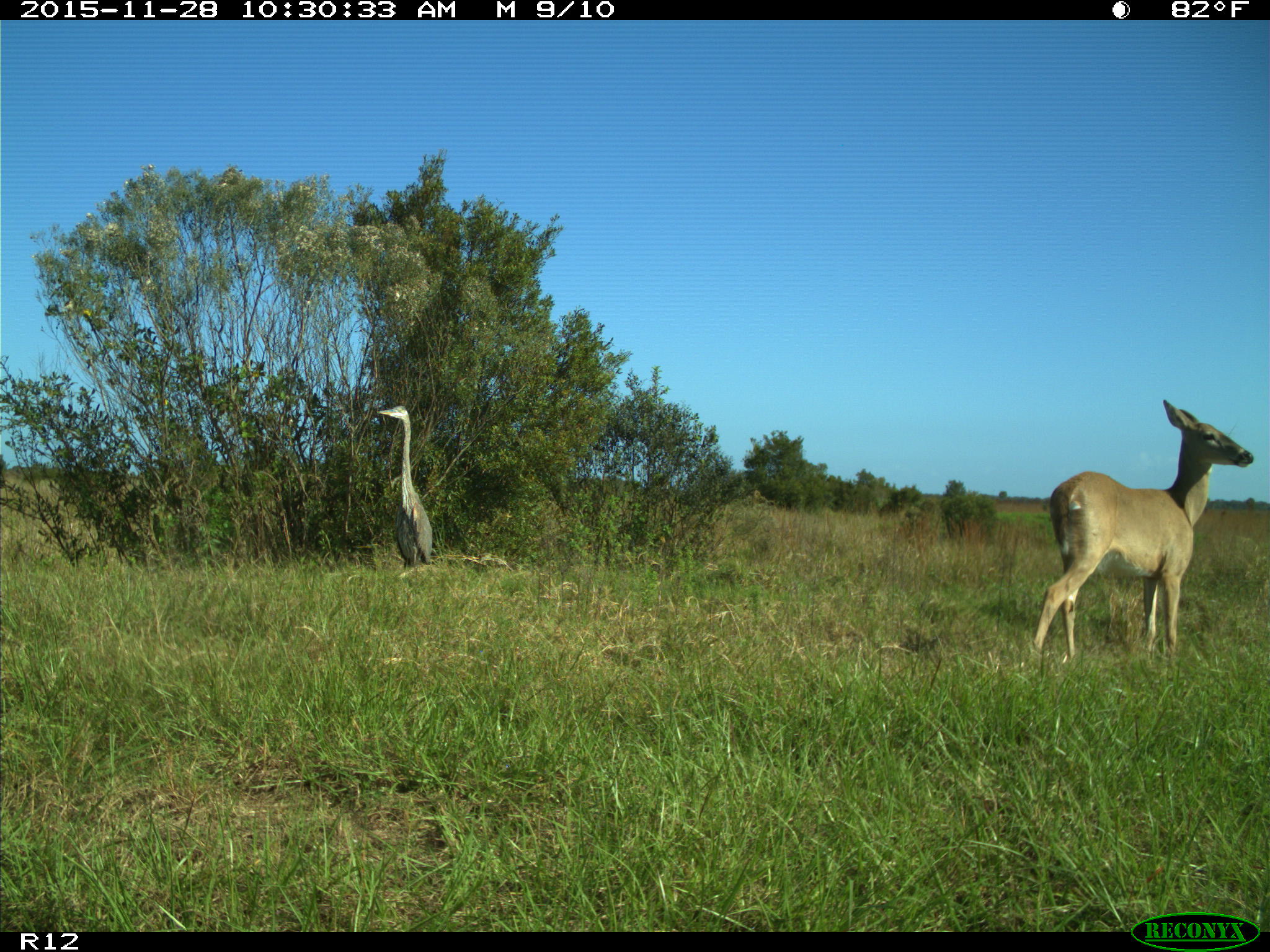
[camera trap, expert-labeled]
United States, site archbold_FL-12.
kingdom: Animalia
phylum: Chordata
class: Mammalia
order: Artiodactyla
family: Cervidae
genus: Odocoileus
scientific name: Odocoileus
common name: deer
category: unidentified deer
Unidentified deer (deer) (Odocoileus).